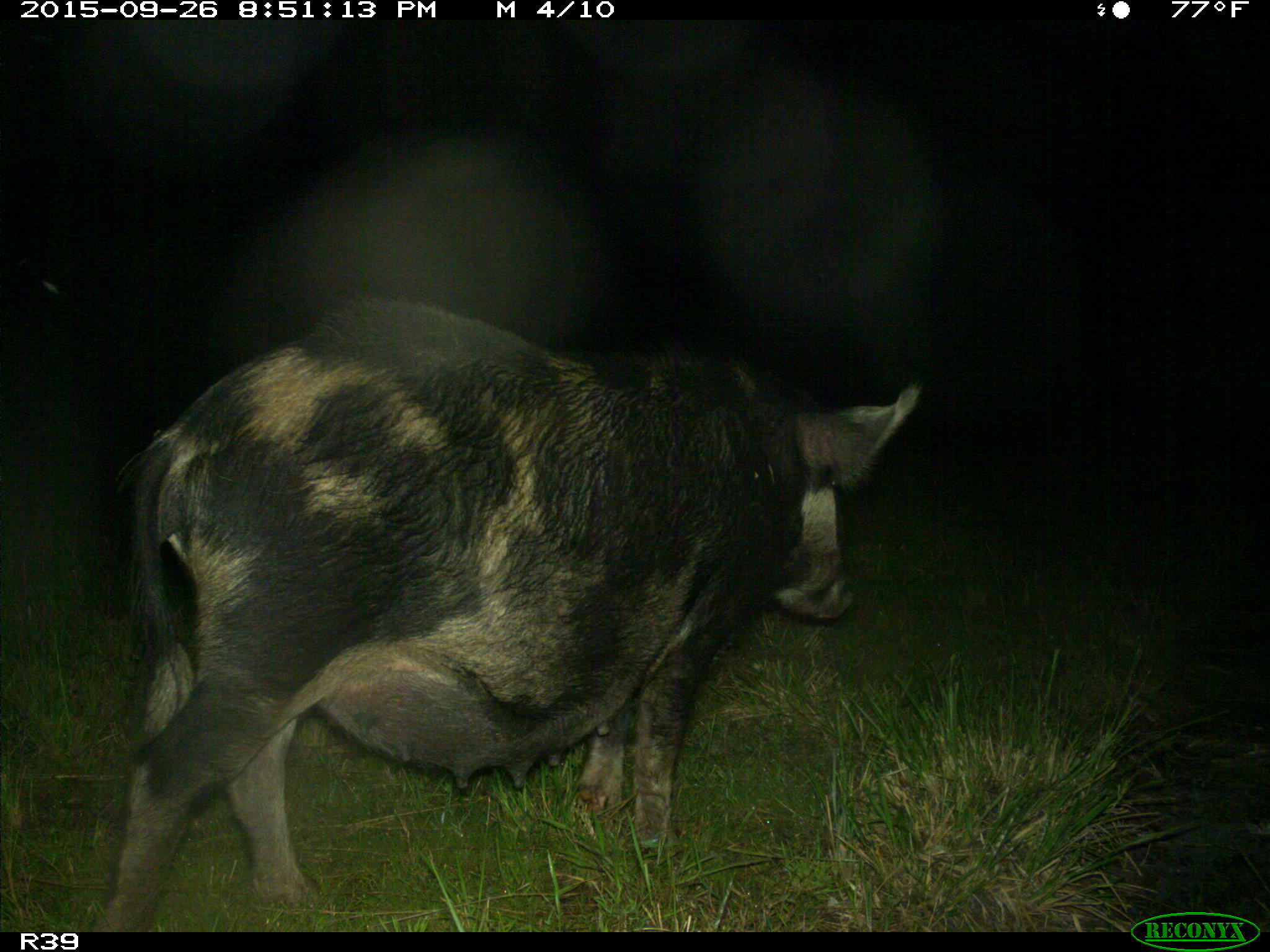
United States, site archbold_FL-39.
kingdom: Animalia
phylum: Chordata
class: Mammalia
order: Artiodactyla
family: Suidae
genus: Sus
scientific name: Sus scrofa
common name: wild boar